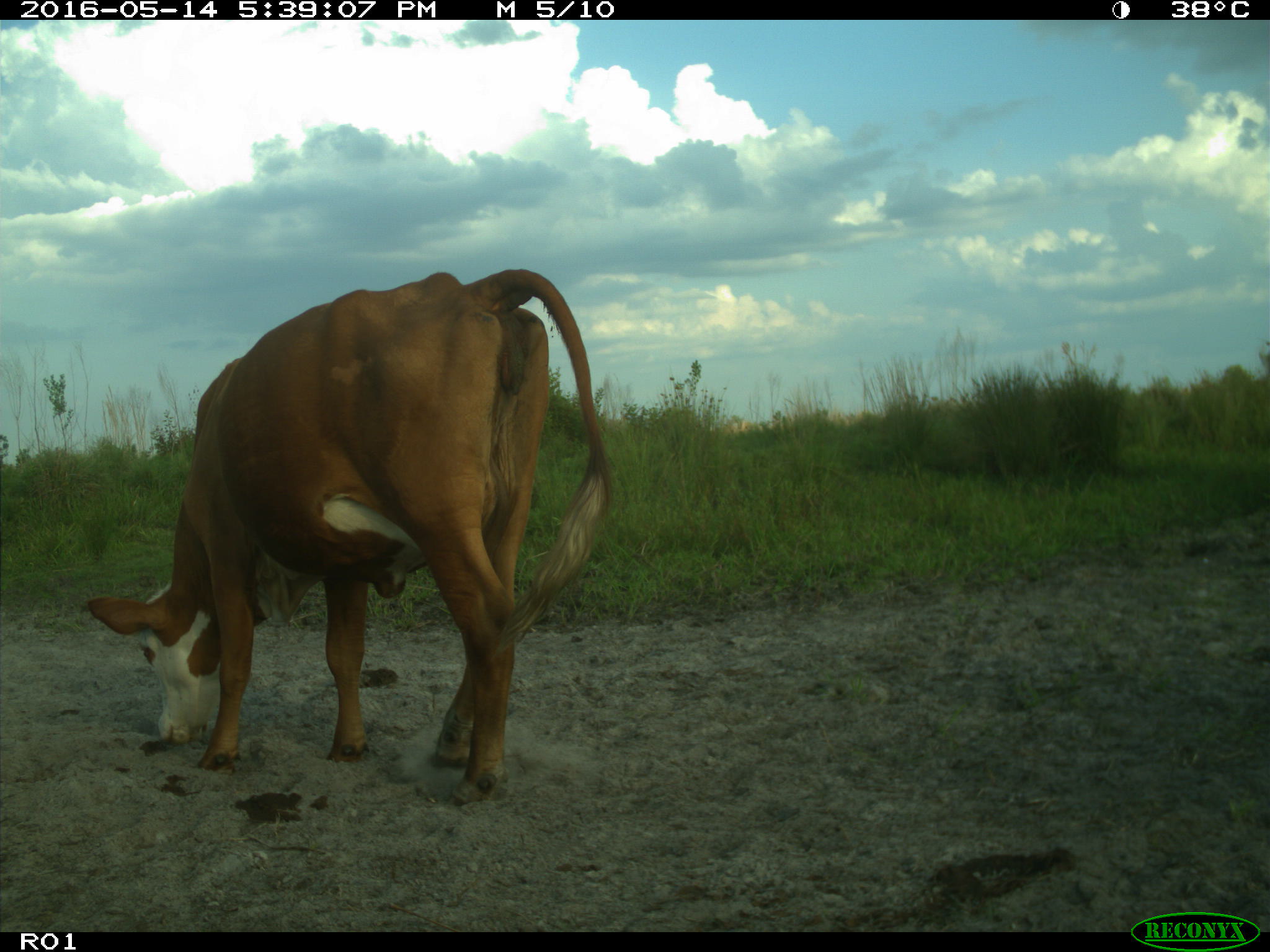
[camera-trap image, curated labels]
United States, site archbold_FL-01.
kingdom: Animalia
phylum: Chordata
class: Mammalia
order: Artiodactyla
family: Bovidae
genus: Bos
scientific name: Bos taurus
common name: domestic cow